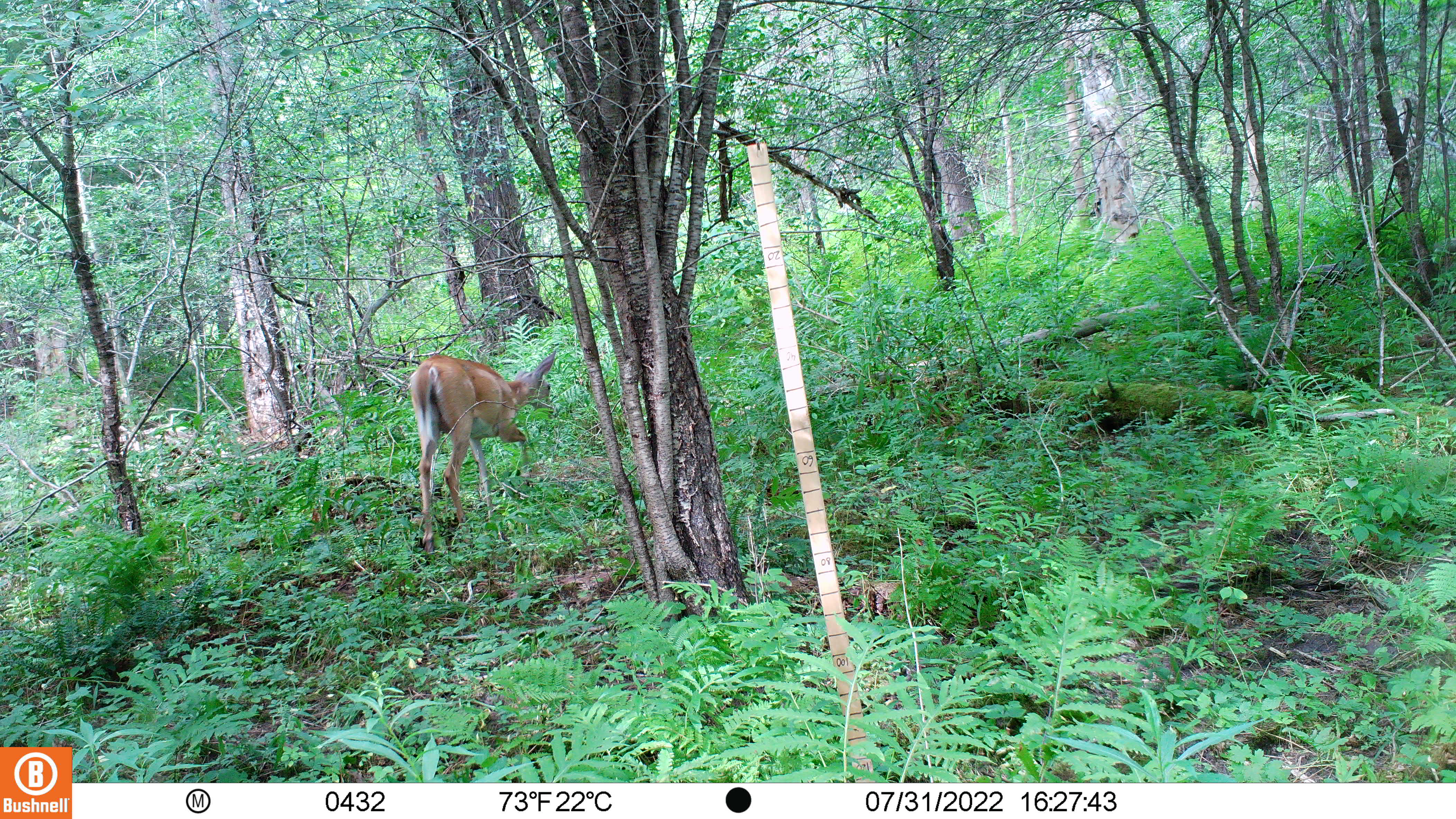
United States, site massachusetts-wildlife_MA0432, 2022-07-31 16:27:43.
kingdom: Animalia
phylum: Chordata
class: Mammalia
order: Artiodactyla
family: Cervidae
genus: Odocoileus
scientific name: Odocoileus virginianus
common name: white-tailed deer